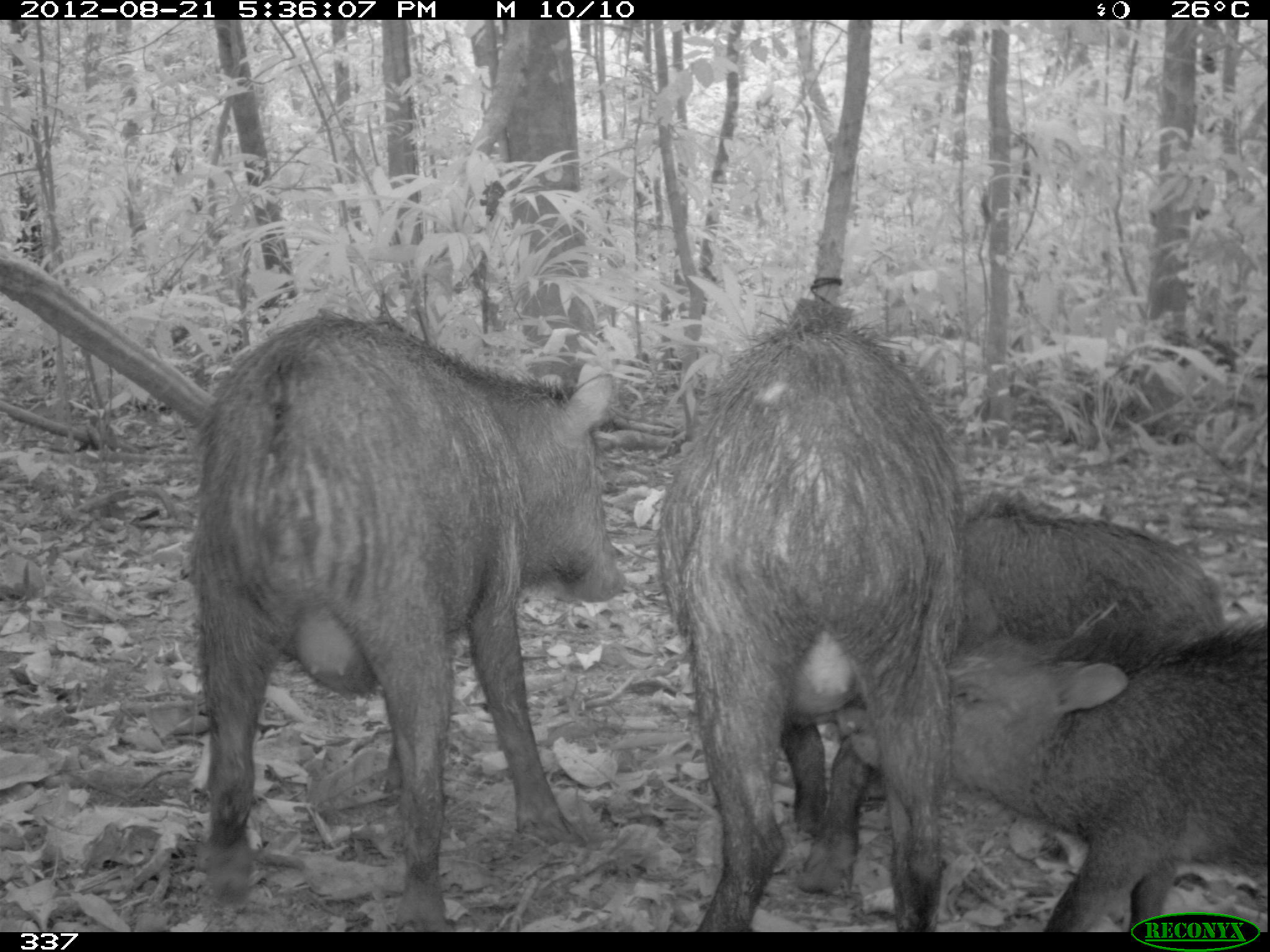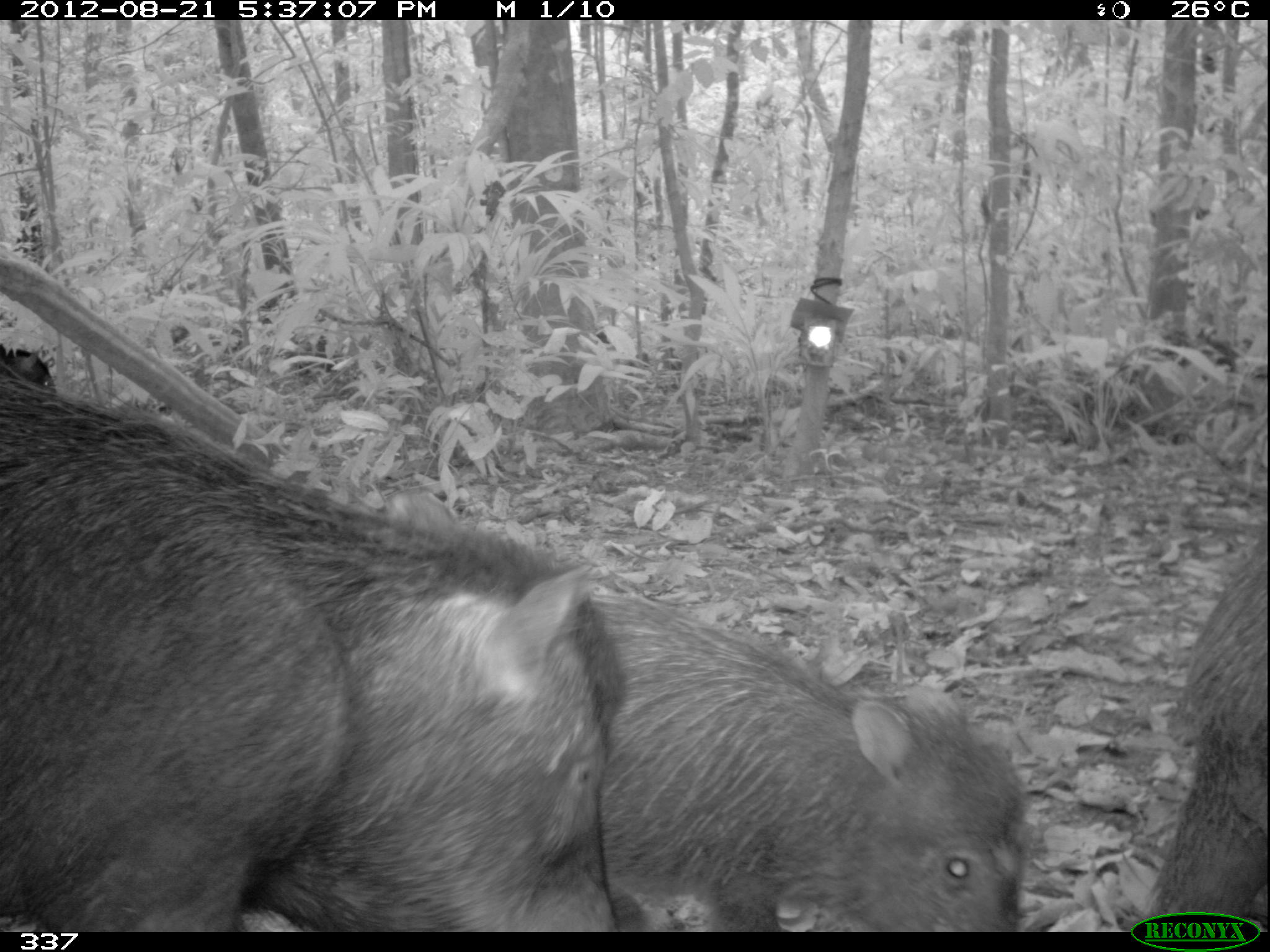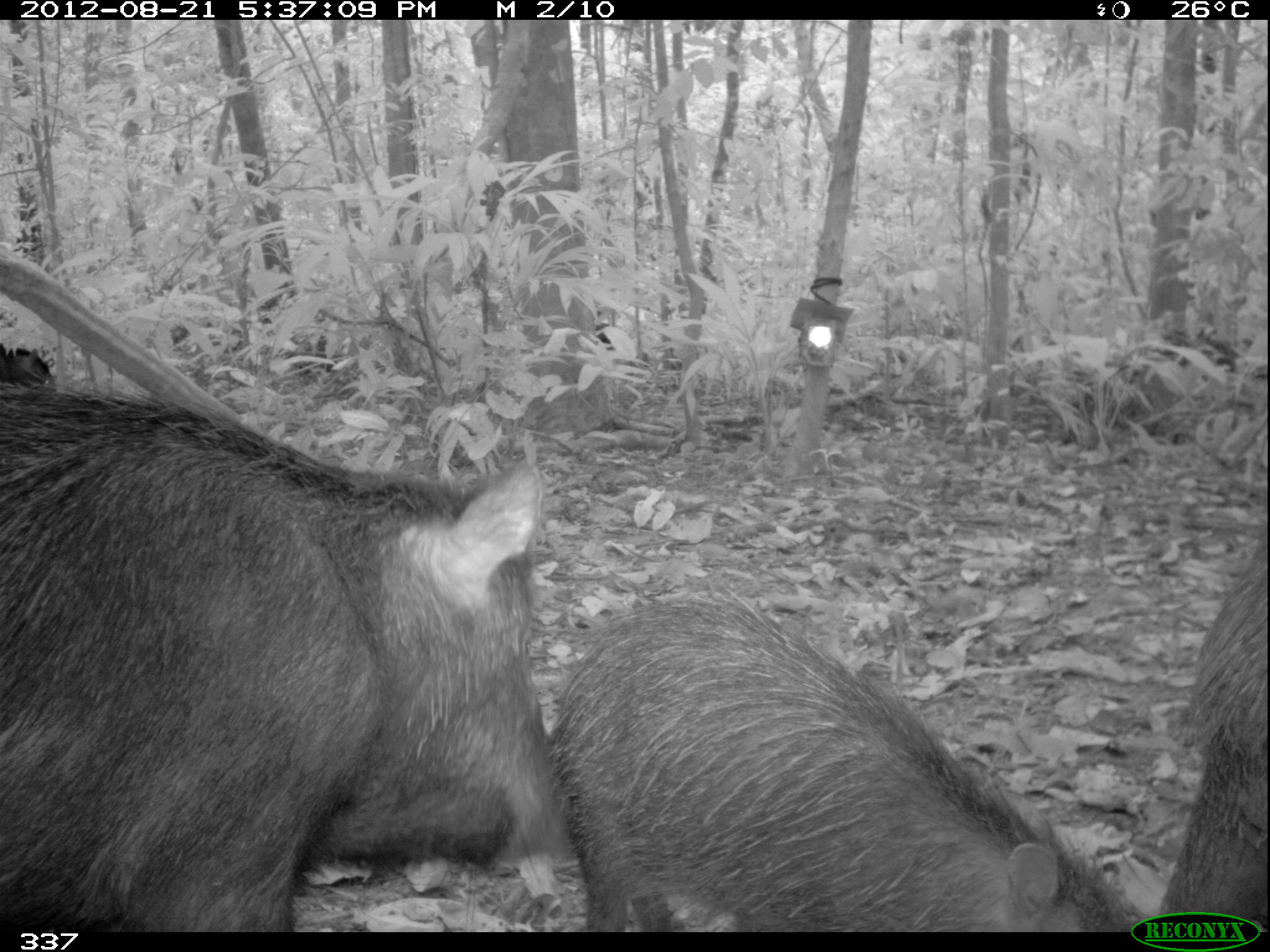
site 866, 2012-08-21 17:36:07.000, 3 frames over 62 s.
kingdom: Animalia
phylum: Chordata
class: Mammalia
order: Artiodactyla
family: Tayassuidae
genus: Tayassu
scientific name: Tayassu pecari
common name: white-lipped peccary